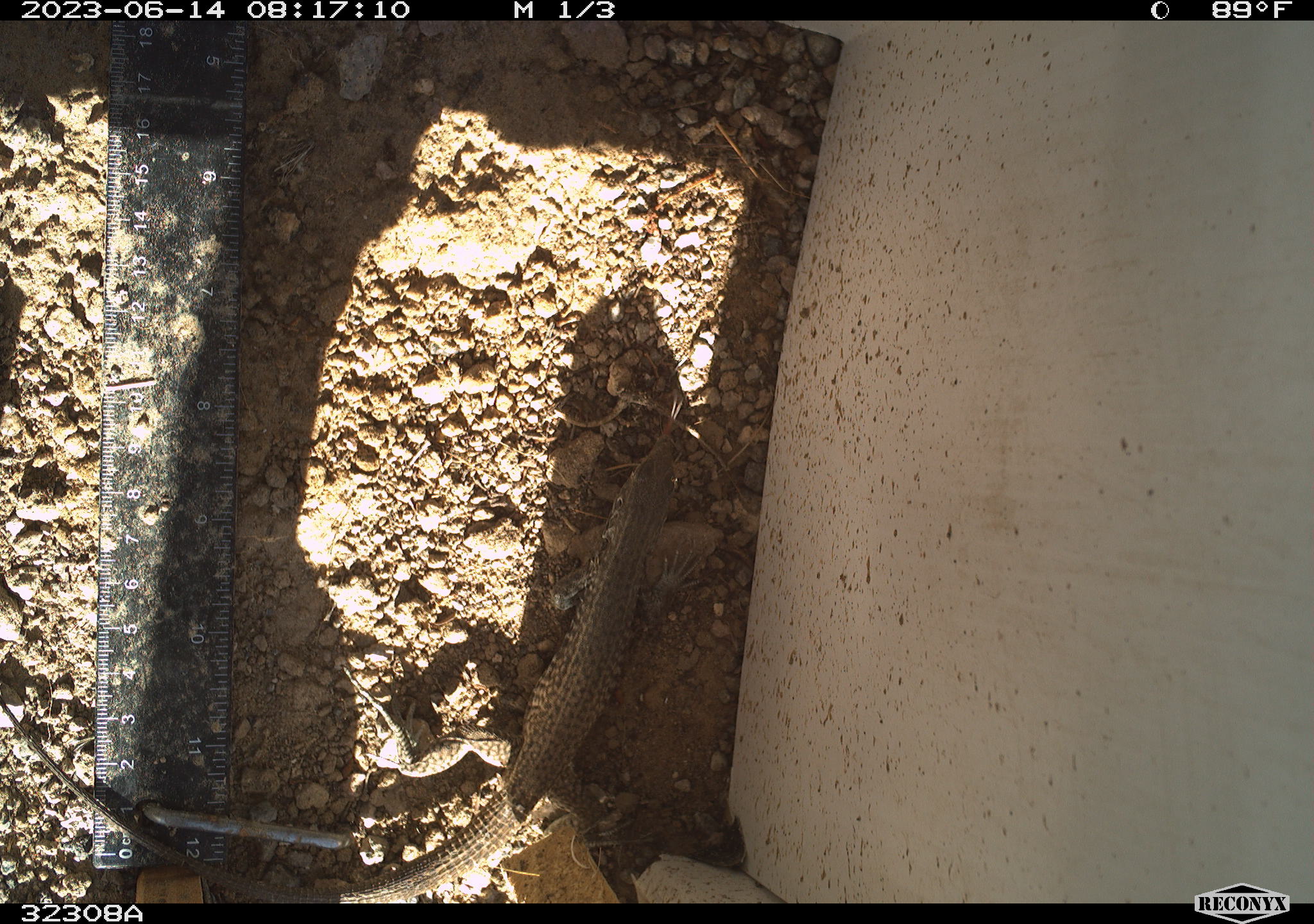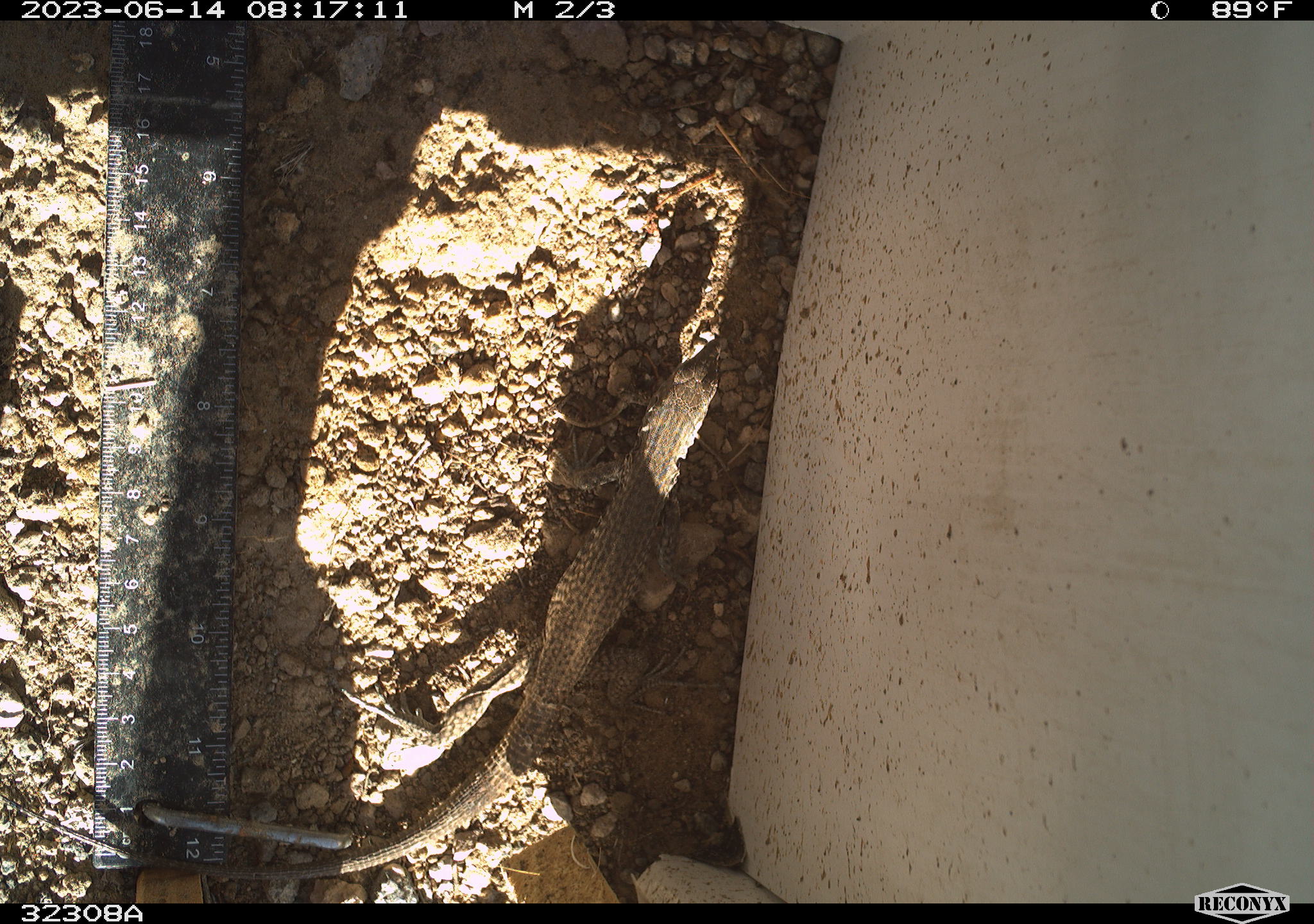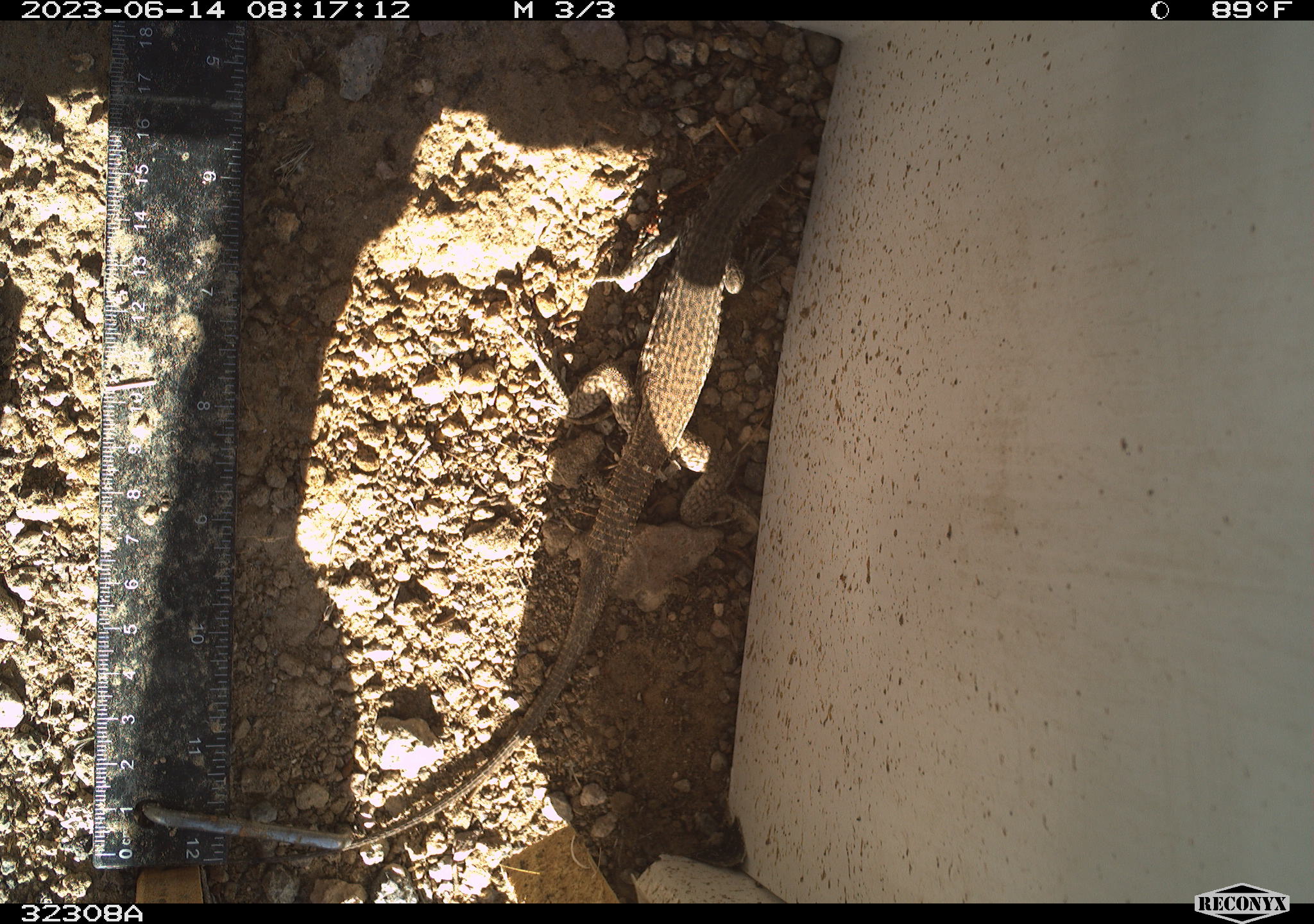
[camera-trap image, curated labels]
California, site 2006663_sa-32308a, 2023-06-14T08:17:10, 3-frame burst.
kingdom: Animalia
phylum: Chordata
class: Reptilia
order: Squamata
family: Teiidae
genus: Aspidoscelis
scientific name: Aspidoscelis tigris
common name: western whiptail